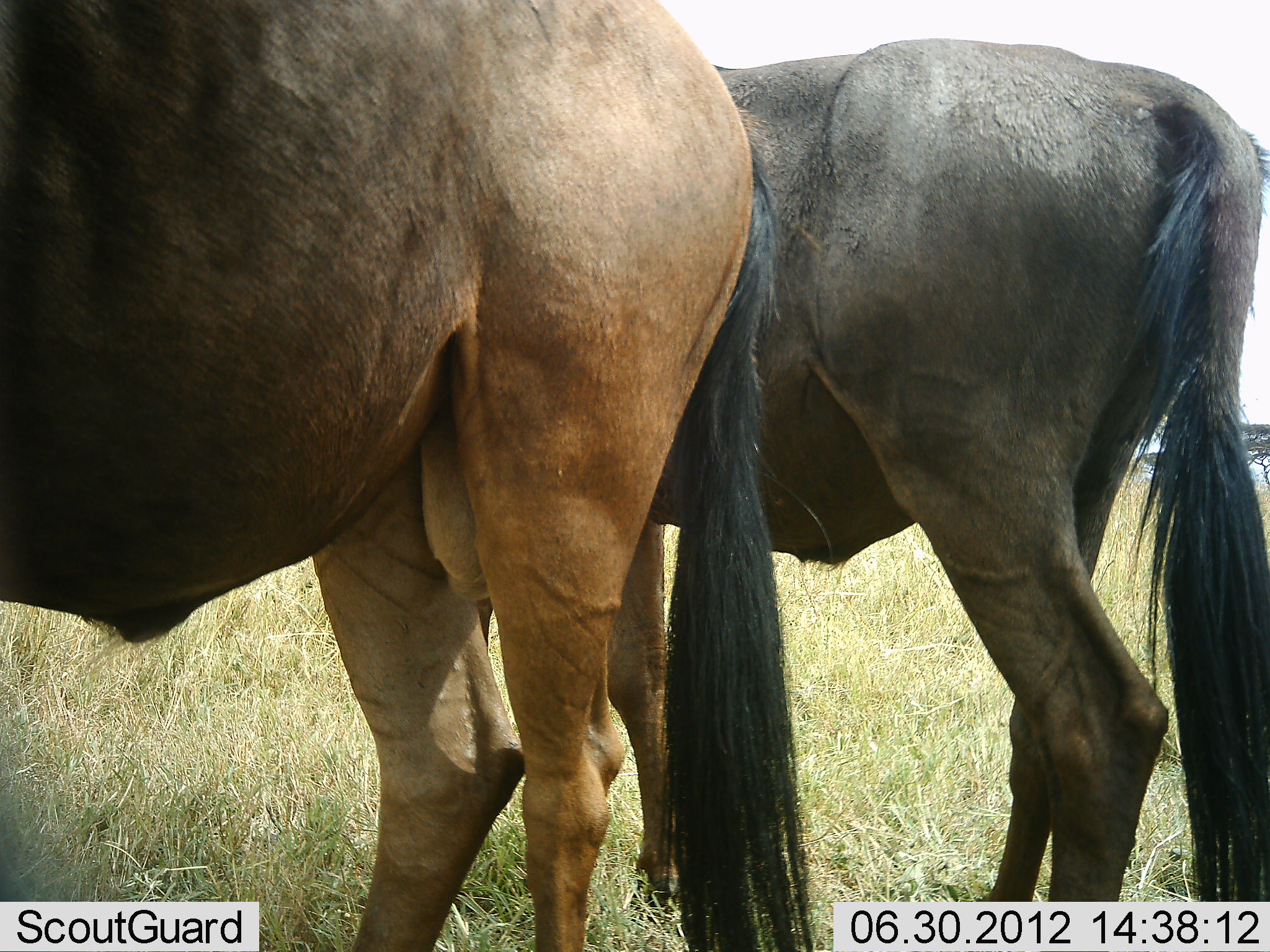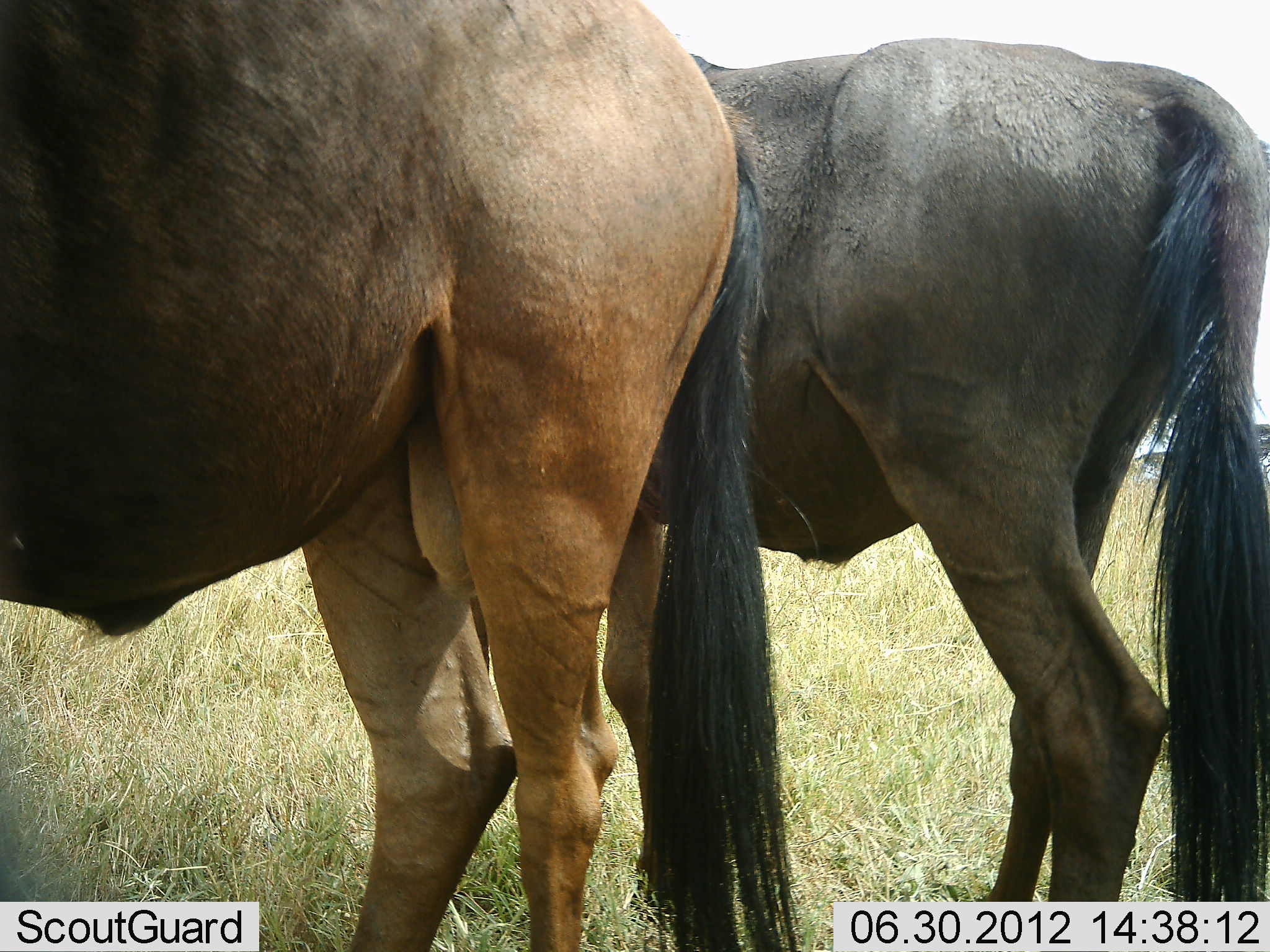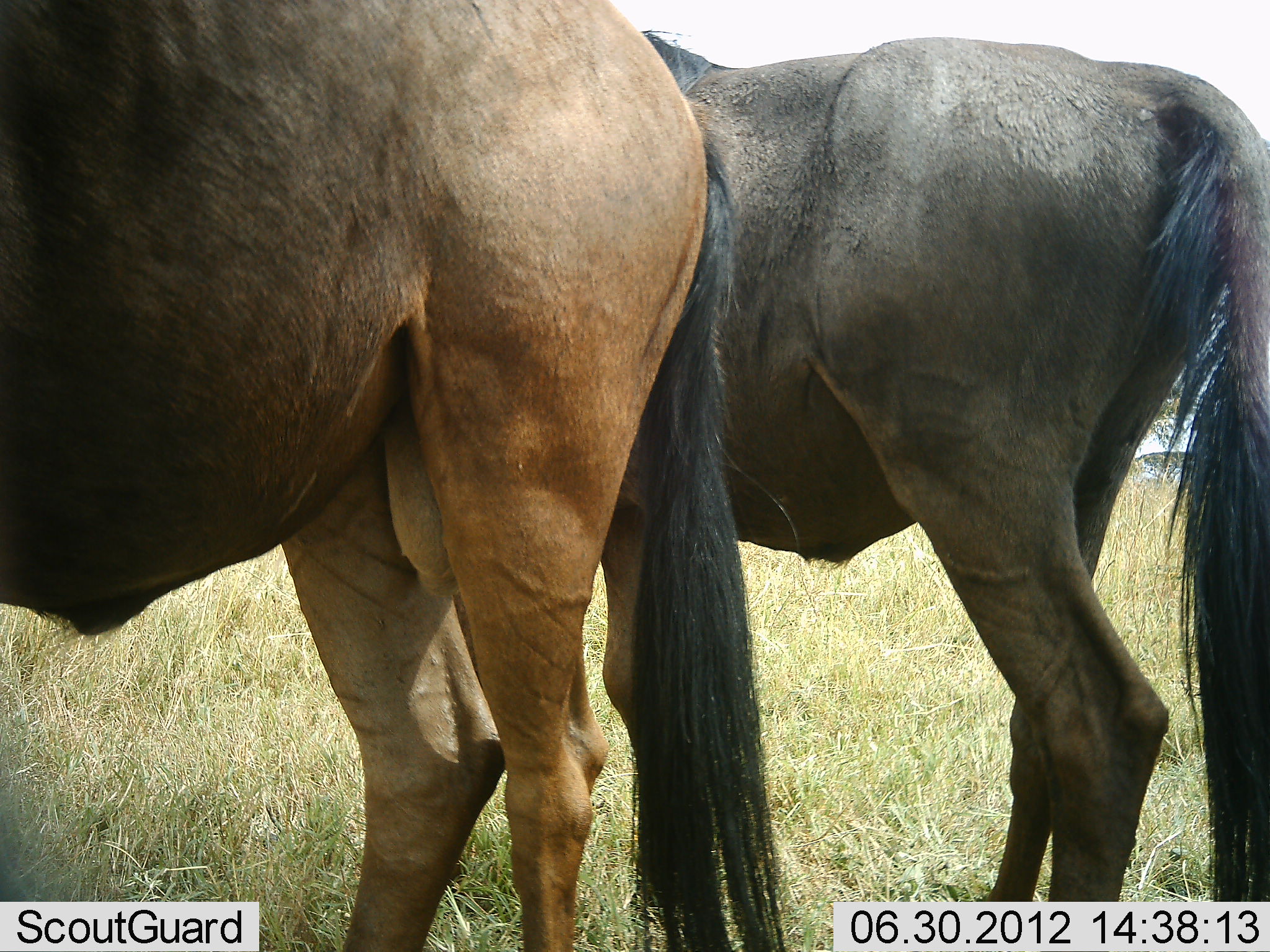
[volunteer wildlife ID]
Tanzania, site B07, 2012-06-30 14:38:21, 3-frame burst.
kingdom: Animalia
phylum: Chordata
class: Mammalia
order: Artiodactyla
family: Bovidae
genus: Connochaetes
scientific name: Connochaetes taurinus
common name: blue wildebeest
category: wildebeest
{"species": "wildebeest (blue wildebeest) (Connochaetes taurinus)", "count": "2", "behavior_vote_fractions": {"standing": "100%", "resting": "0%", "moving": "0%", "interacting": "0%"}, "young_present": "0%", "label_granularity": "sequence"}